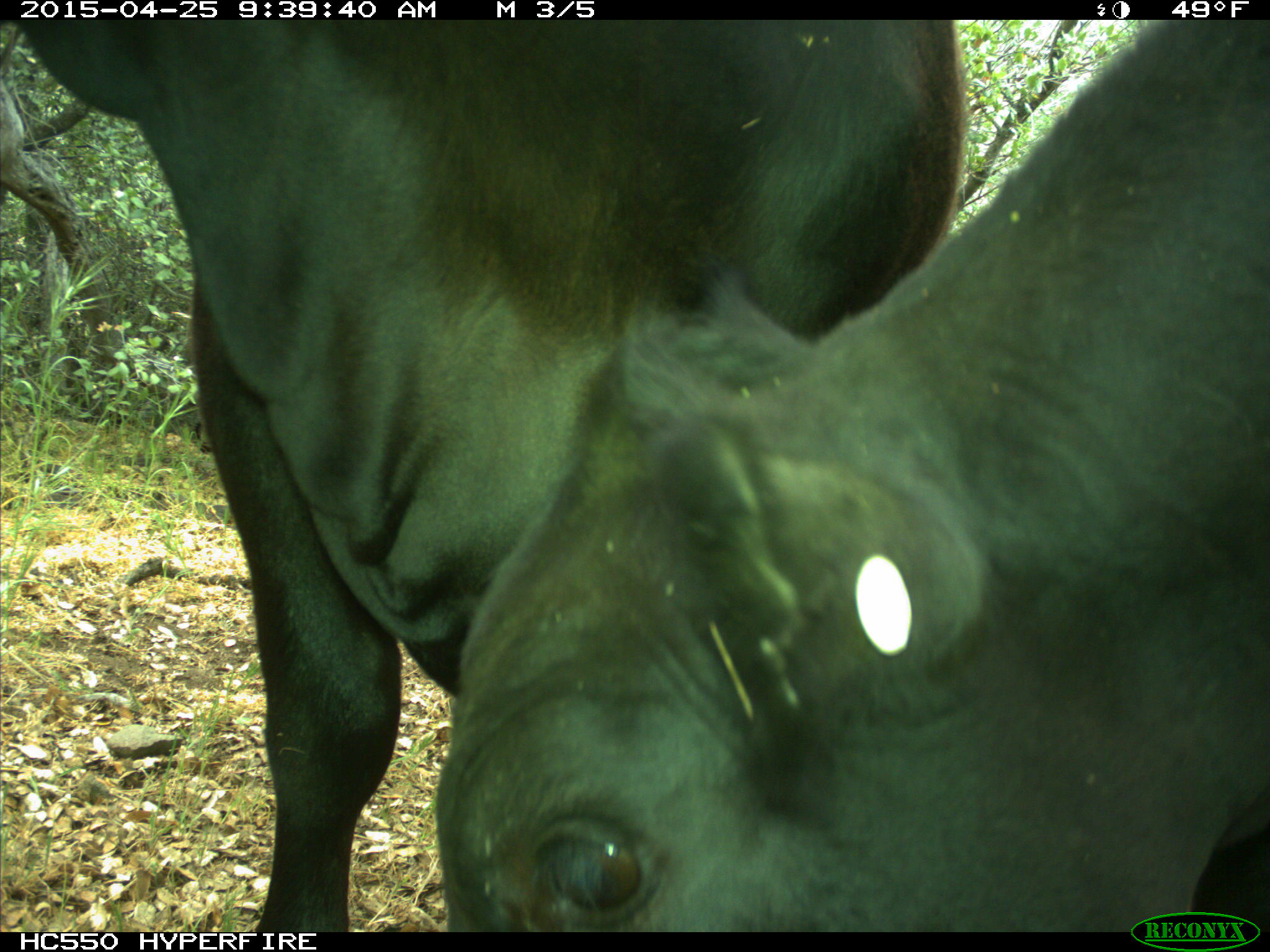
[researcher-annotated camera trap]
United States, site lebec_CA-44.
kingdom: Animalia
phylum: Chordata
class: Mammalia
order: Artiodactyla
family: Suidae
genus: Sus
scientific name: Sus scrofa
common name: wild boar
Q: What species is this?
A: Sus scrofa (wild boar).